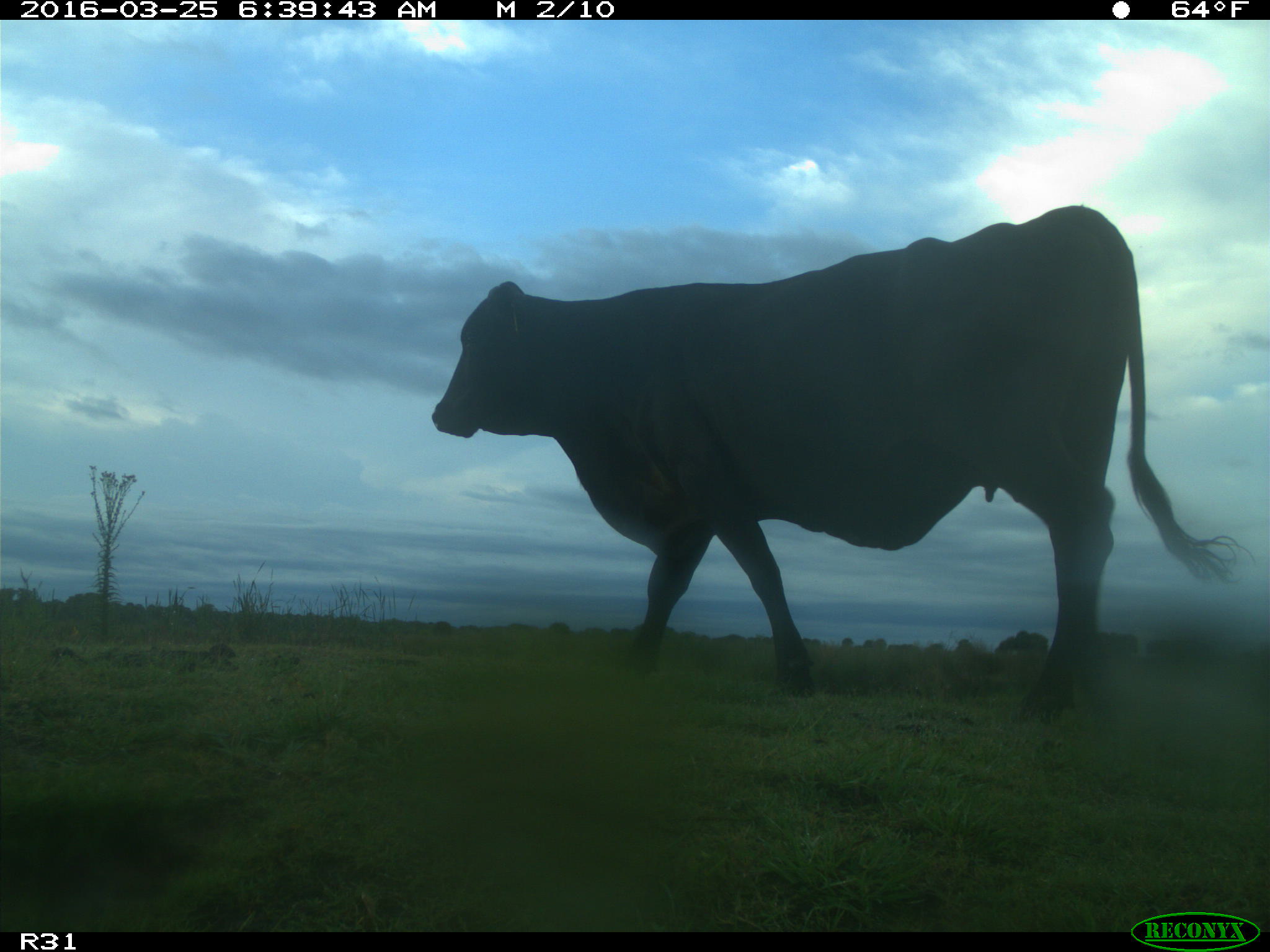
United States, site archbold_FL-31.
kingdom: Animalia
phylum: Chordata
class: Mammalia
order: Artiodactyla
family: Bovidae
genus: Bos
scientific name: Bos taurus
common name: domestic cow